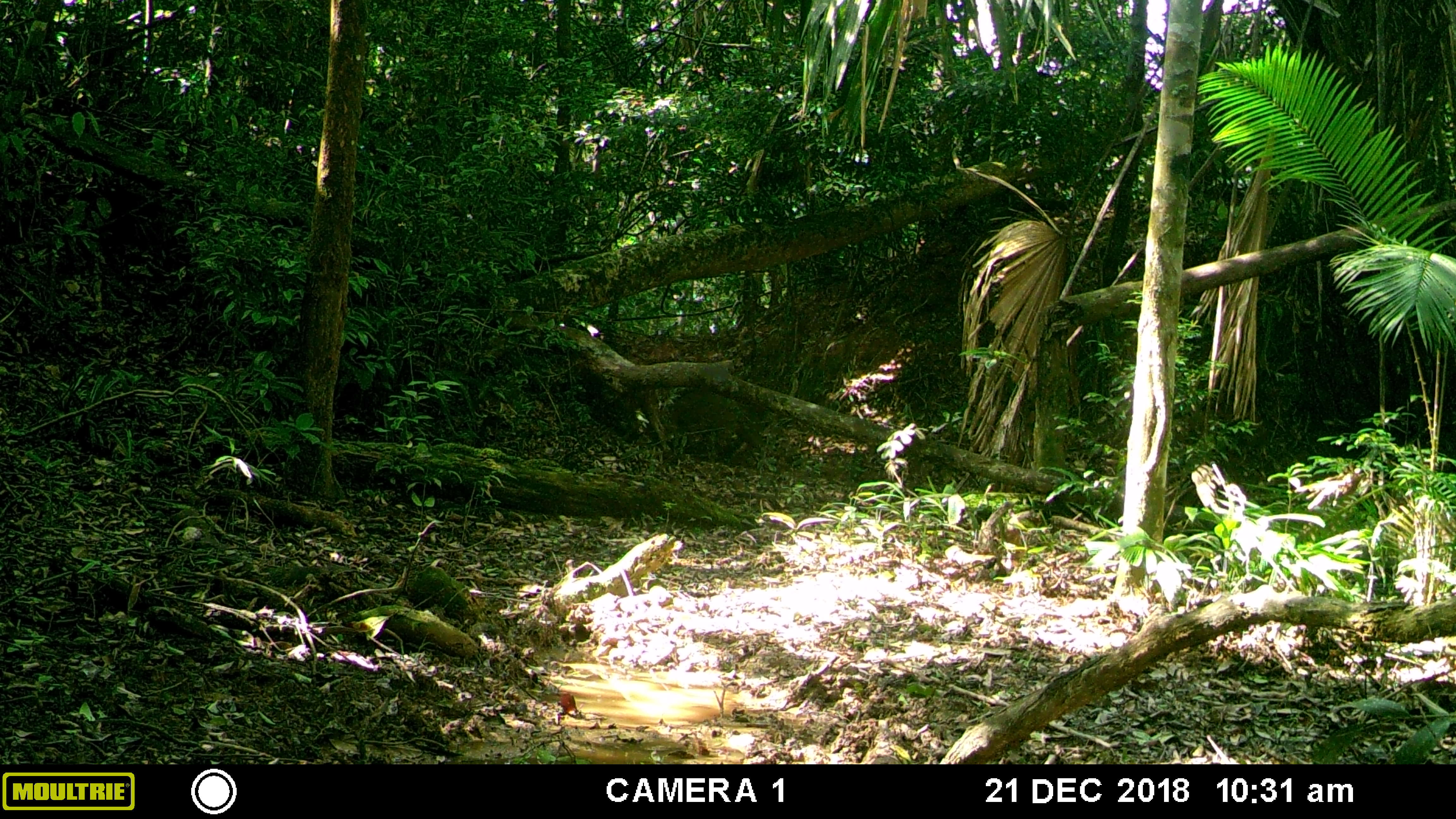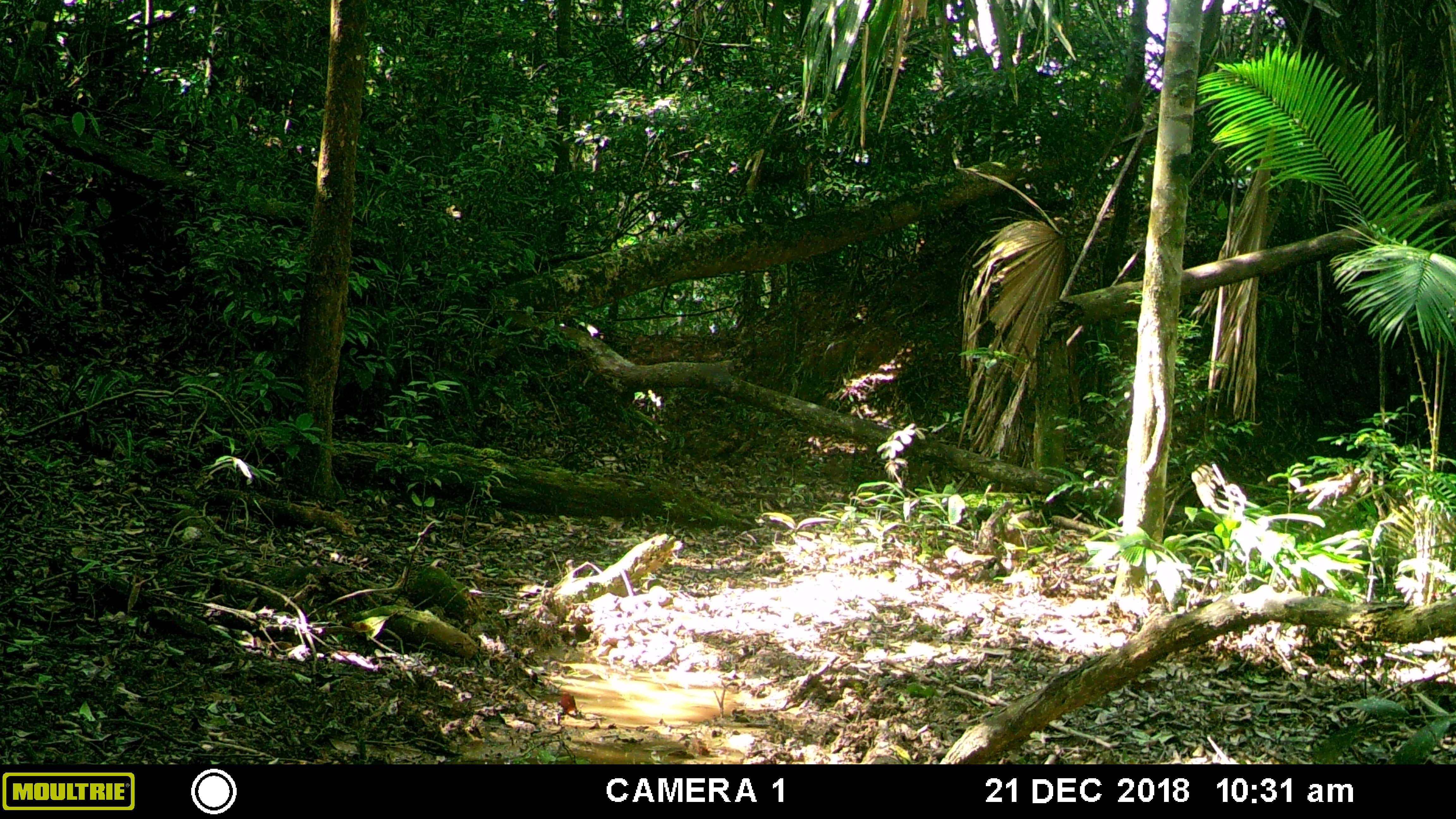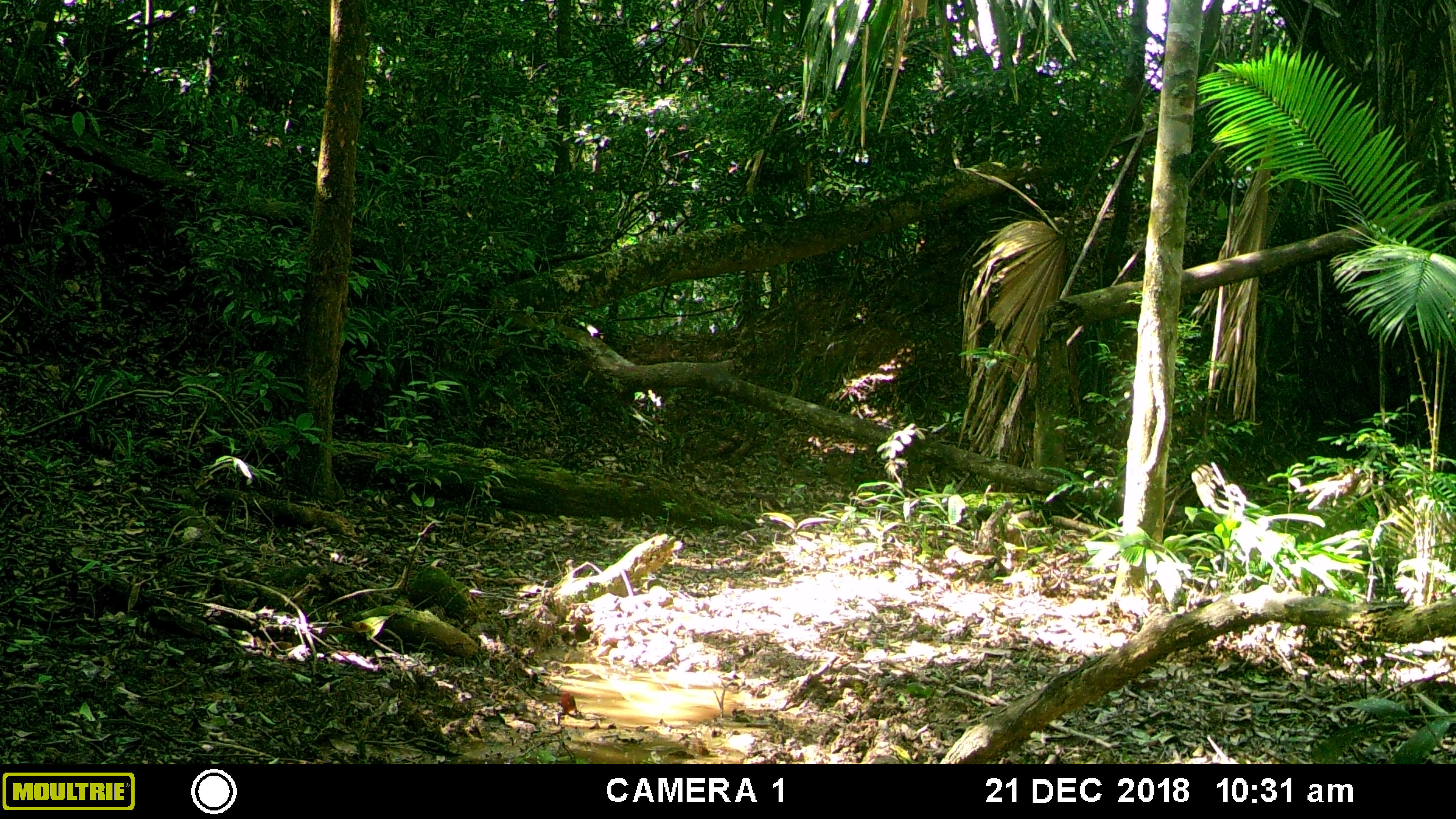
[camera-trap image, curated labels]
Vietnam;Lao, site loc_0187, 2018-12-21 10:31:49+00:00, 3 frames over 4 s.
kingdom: Animalia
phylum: Chordata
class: Mammalia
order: Artiodactyla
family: Suidae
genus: Sus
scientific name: Sus scrofa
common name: eurasian wild pig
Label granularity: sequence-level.